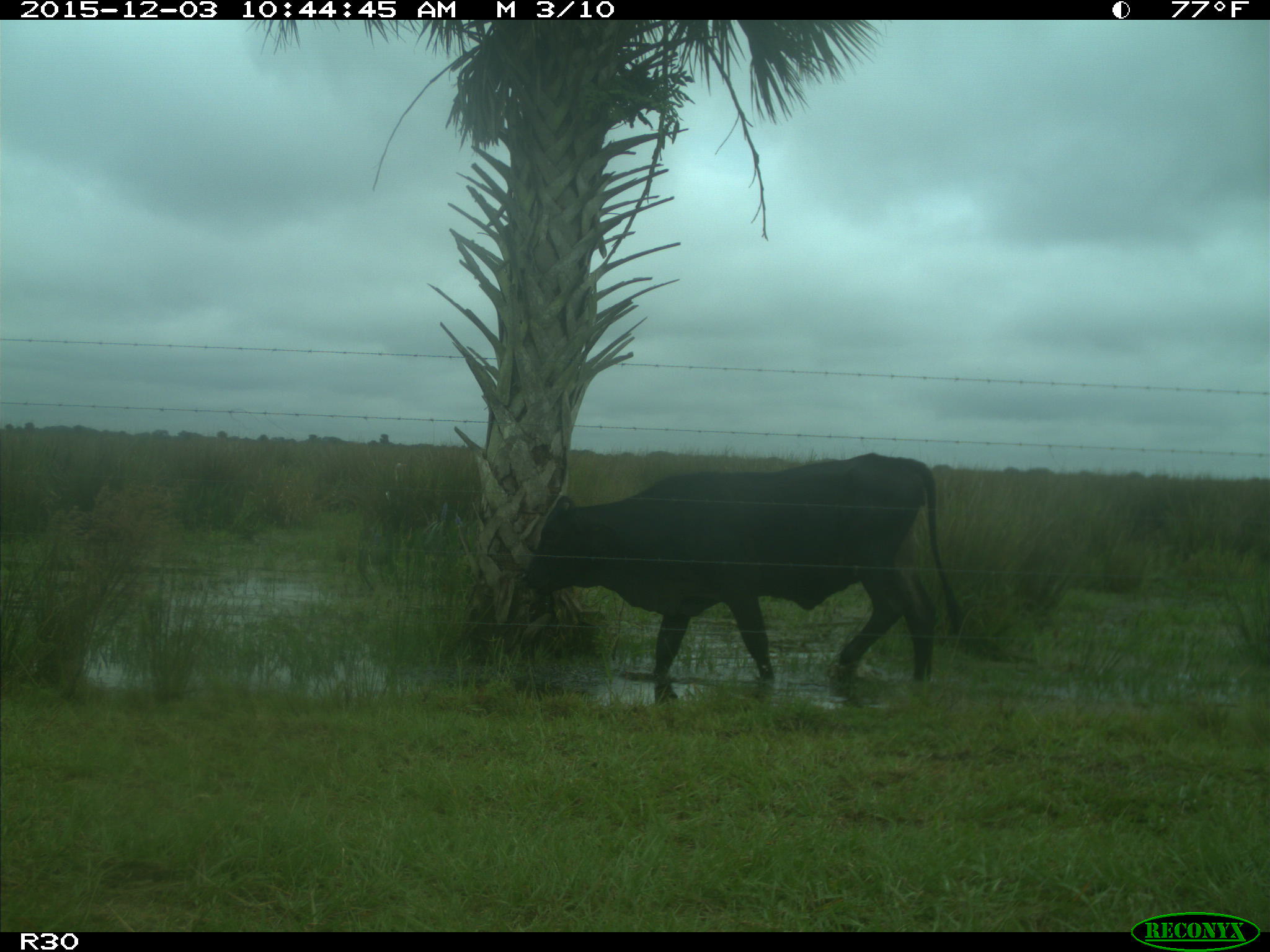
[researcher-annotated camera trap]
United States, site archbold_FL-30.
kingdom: Animalia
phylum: Chordata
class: Mammalia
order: Artiodactyla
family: Bovidae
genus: Bos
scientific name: Bos taurus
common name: domestic cow